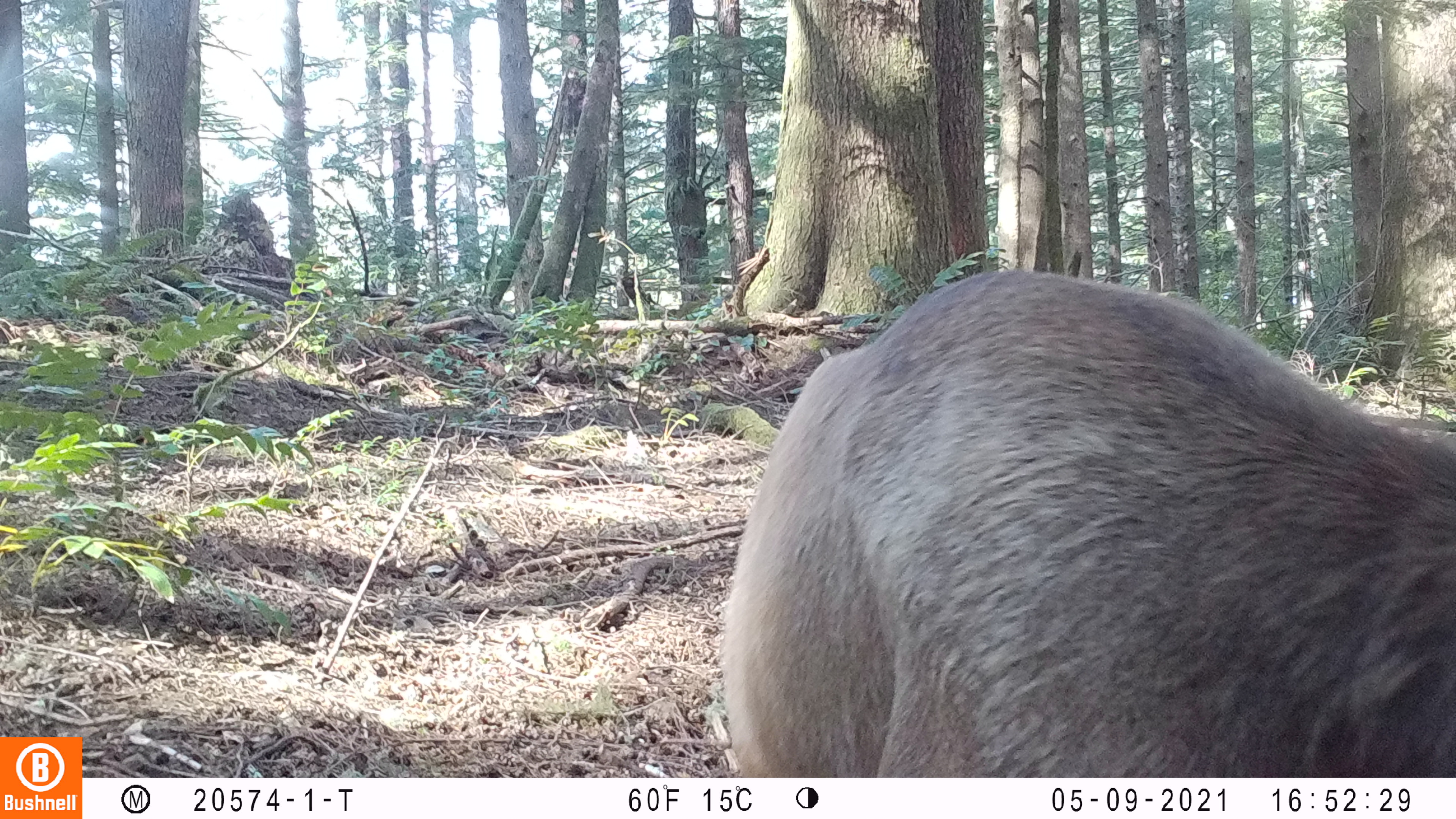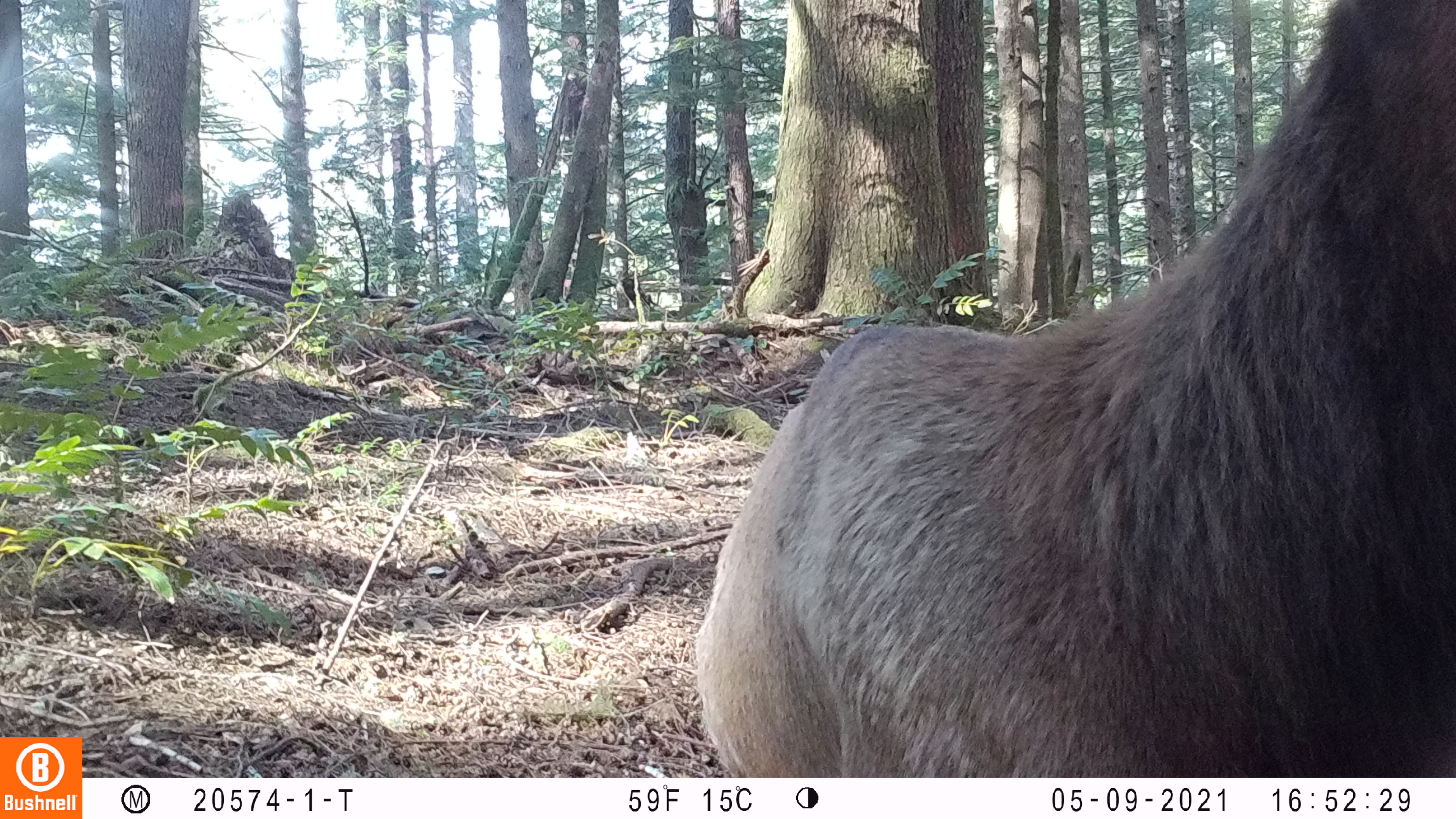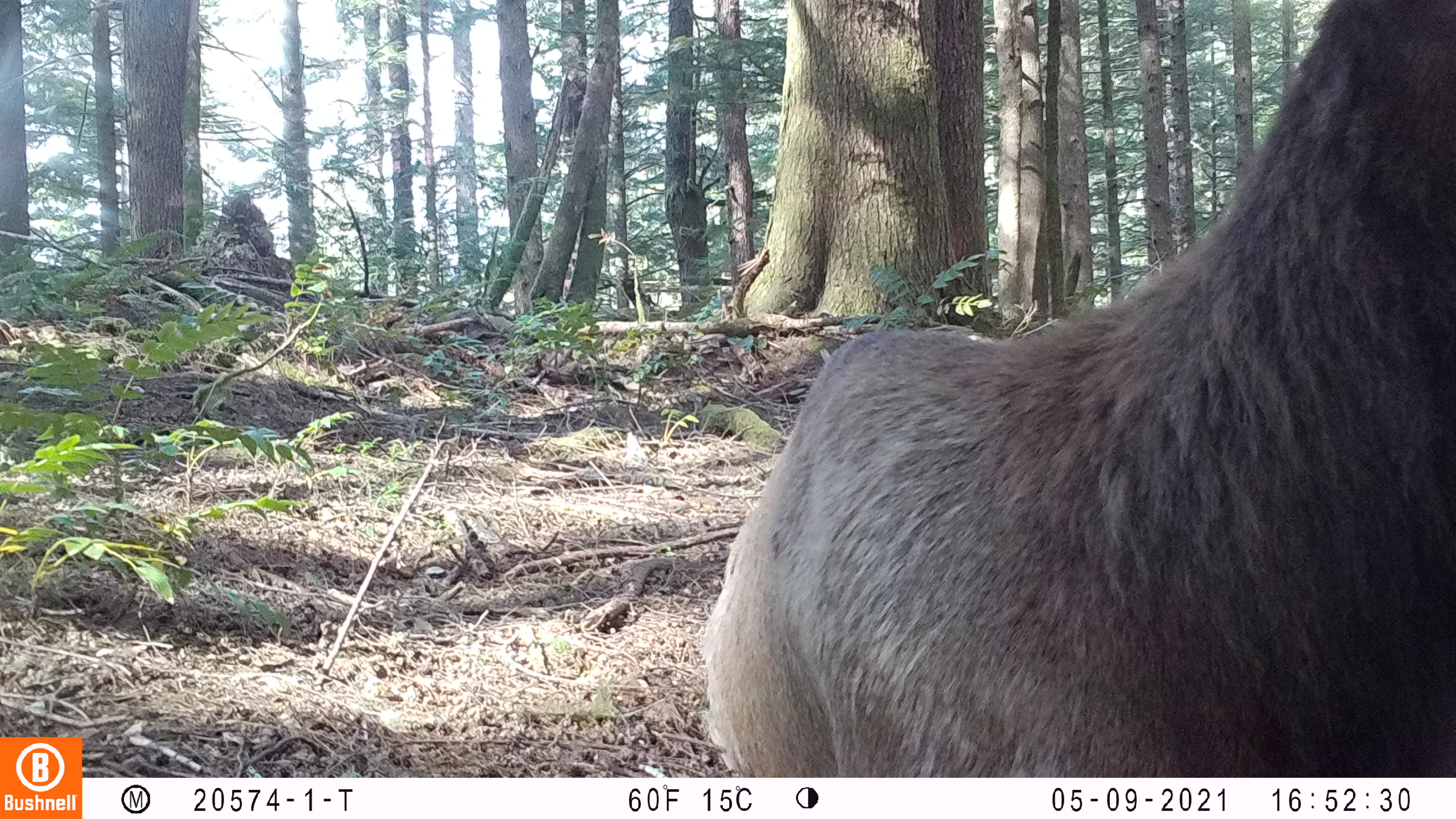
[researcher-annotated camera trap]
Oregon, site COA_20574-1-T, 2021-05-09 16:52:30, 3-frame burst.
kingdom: Animalia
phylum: Chordata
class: Mammalia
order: Artiodactyla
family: Cervidae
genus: Cervus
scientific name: Cervus canadensis roosevelti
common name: roosevelt elk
Roosevelt elk (Cervus canadensis roosevelti).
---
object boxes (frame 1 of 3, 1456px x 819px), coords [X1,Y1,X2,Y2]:
roosevelt elk: [707,266,1450,777]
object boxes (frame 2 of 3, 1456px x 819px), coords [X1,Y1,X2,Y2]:
roosevelt elk: [693,0,1450,772]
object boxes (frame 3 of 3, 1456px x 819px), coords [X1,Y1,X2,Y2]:
roosevelt elk: [697,2,1450,773]